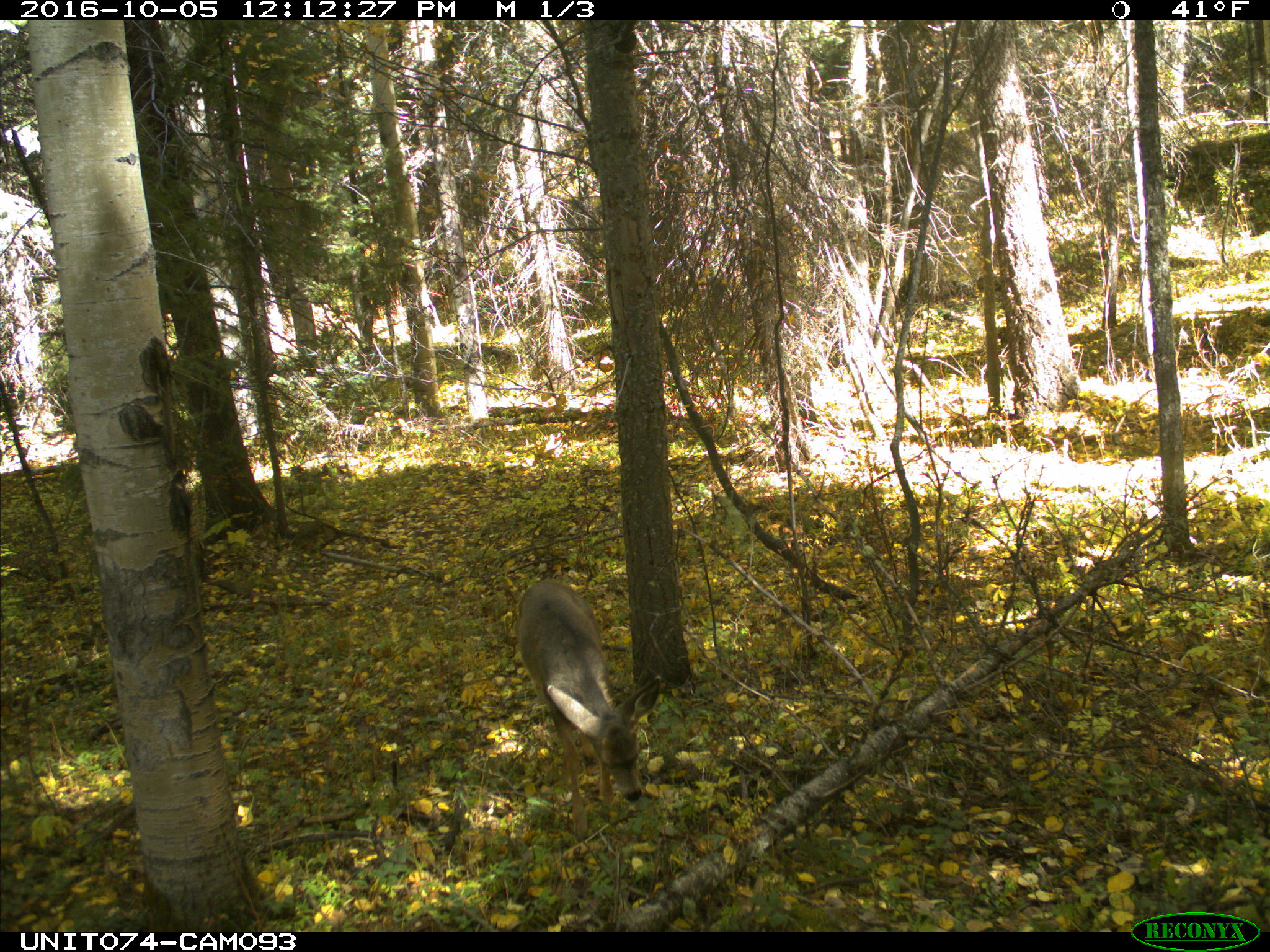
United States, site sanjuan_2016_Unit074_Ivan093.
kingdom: Animalia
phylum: Chordata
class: Mammalia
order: Artiodactyla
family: Cervidae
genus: Odocoileus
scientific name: Odocoileus hemionus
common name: mule deer